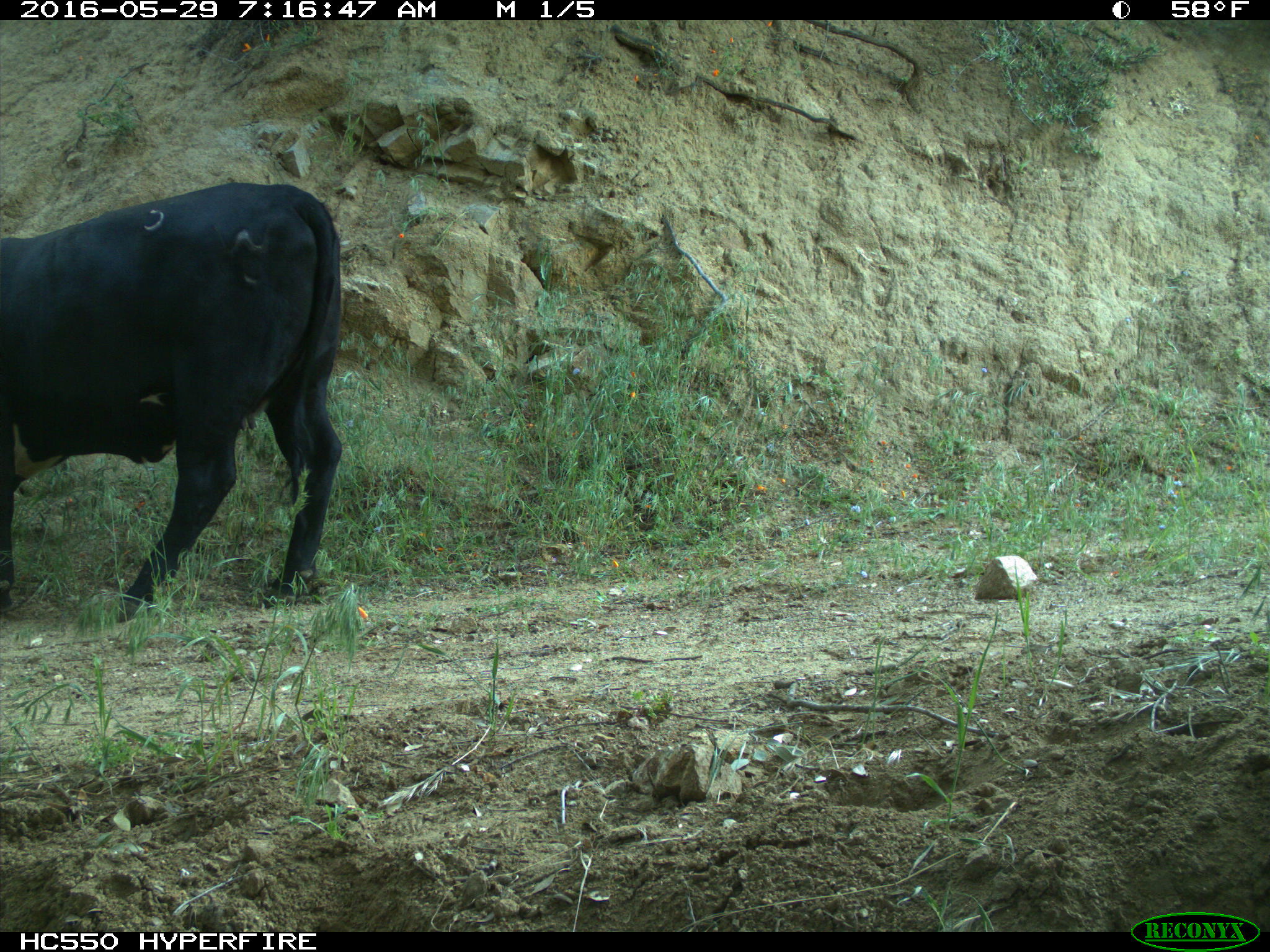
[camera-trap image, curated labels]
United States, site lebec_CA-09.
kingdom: Animalia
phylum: Chordata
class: Mammalia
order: Artiodactyla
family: Bovidae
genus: Bos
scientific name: Bos taurus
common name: domestic cow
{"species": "Bos taurus (domestic cow)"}